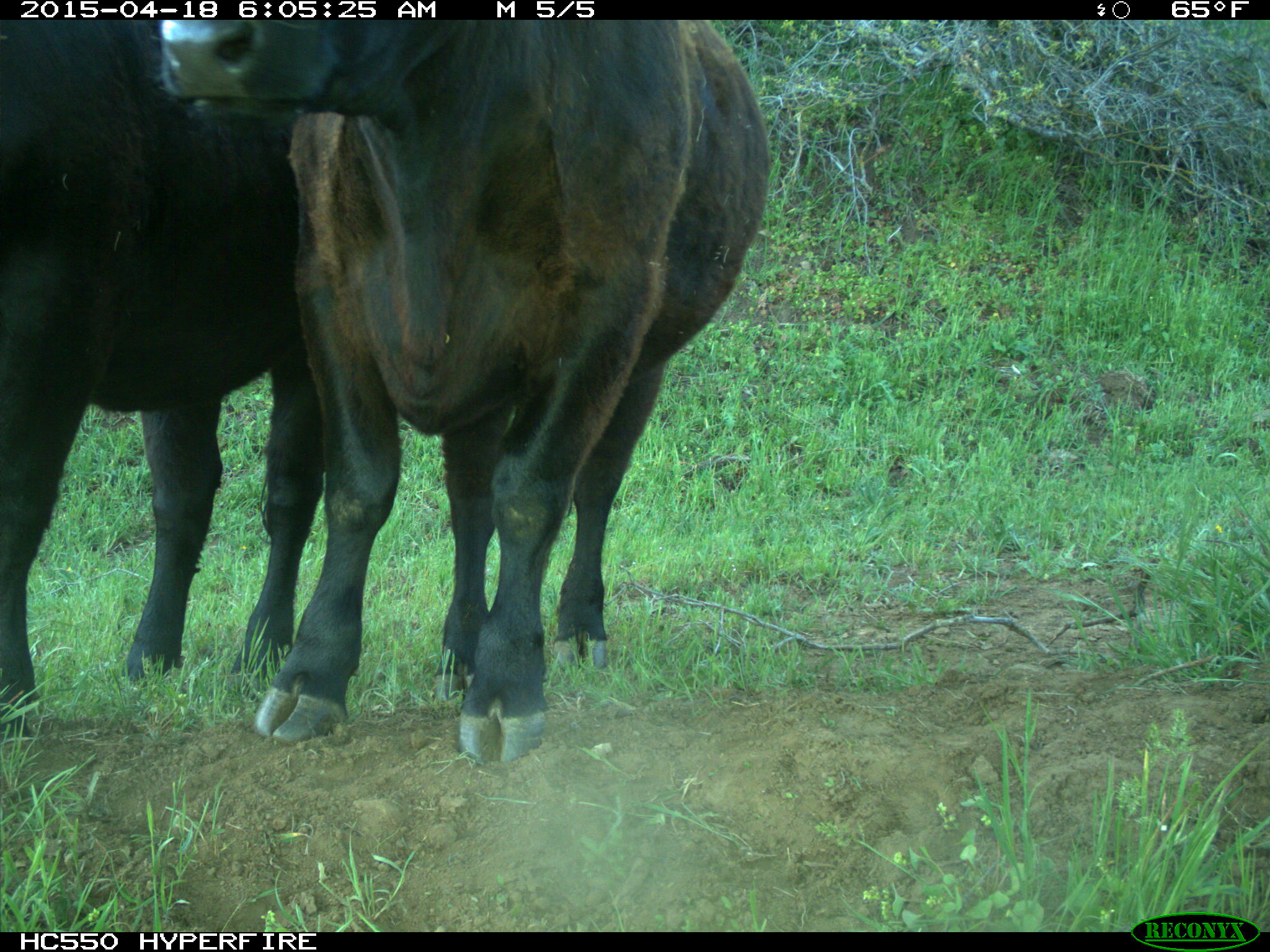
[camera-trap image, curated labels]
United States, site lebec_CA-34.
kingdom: Animalia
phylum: Chordata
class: Mammalia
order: Artiodactyla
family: Bovidae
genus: Bos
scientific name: Bos taurus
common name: domestic cow